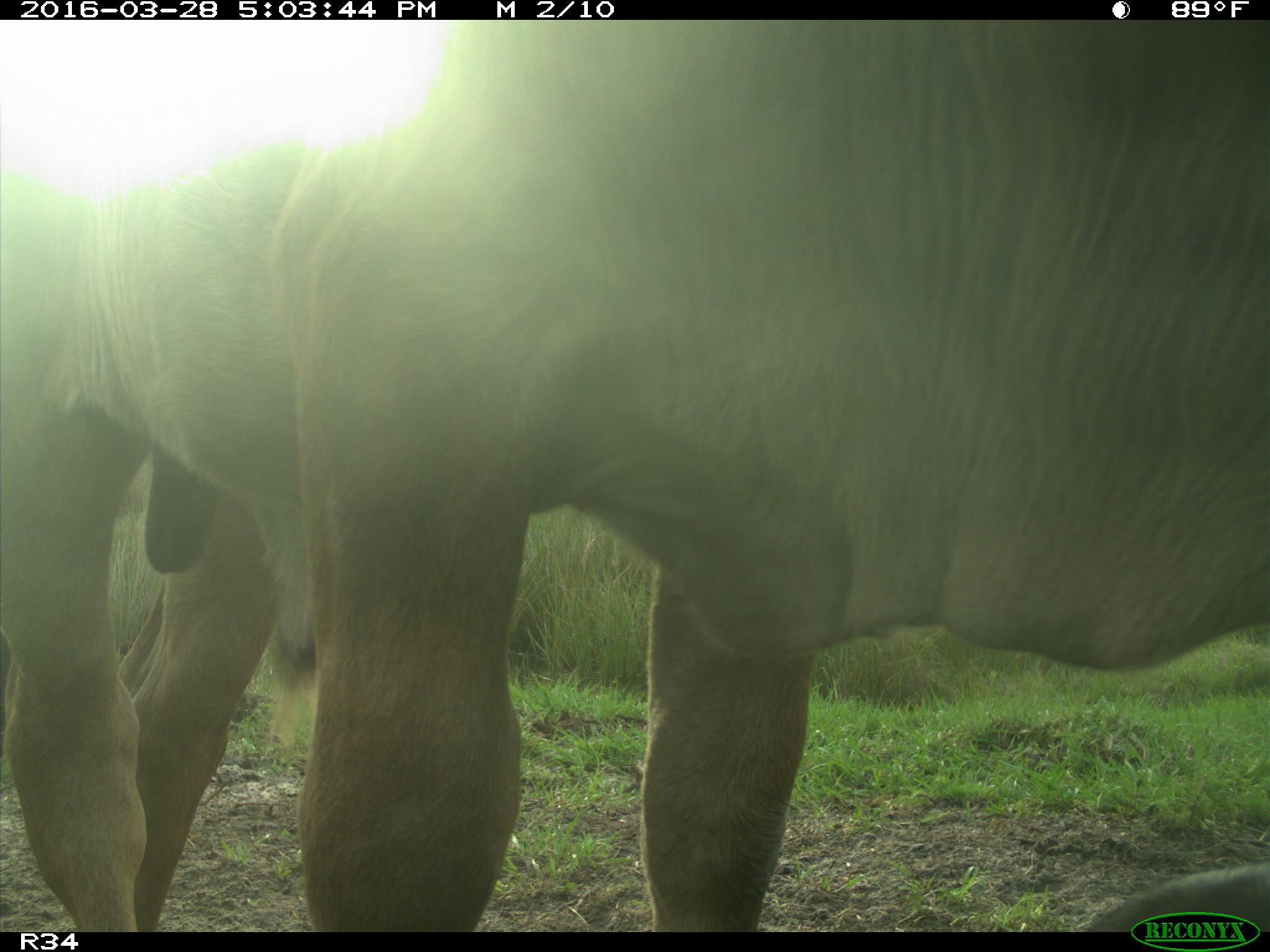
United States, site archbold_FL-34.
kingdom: Animalia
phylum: Chordata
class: Mammalia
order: Artiodactyla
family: Bovidae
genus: Bos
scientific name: Bos taurus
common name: domestic cow